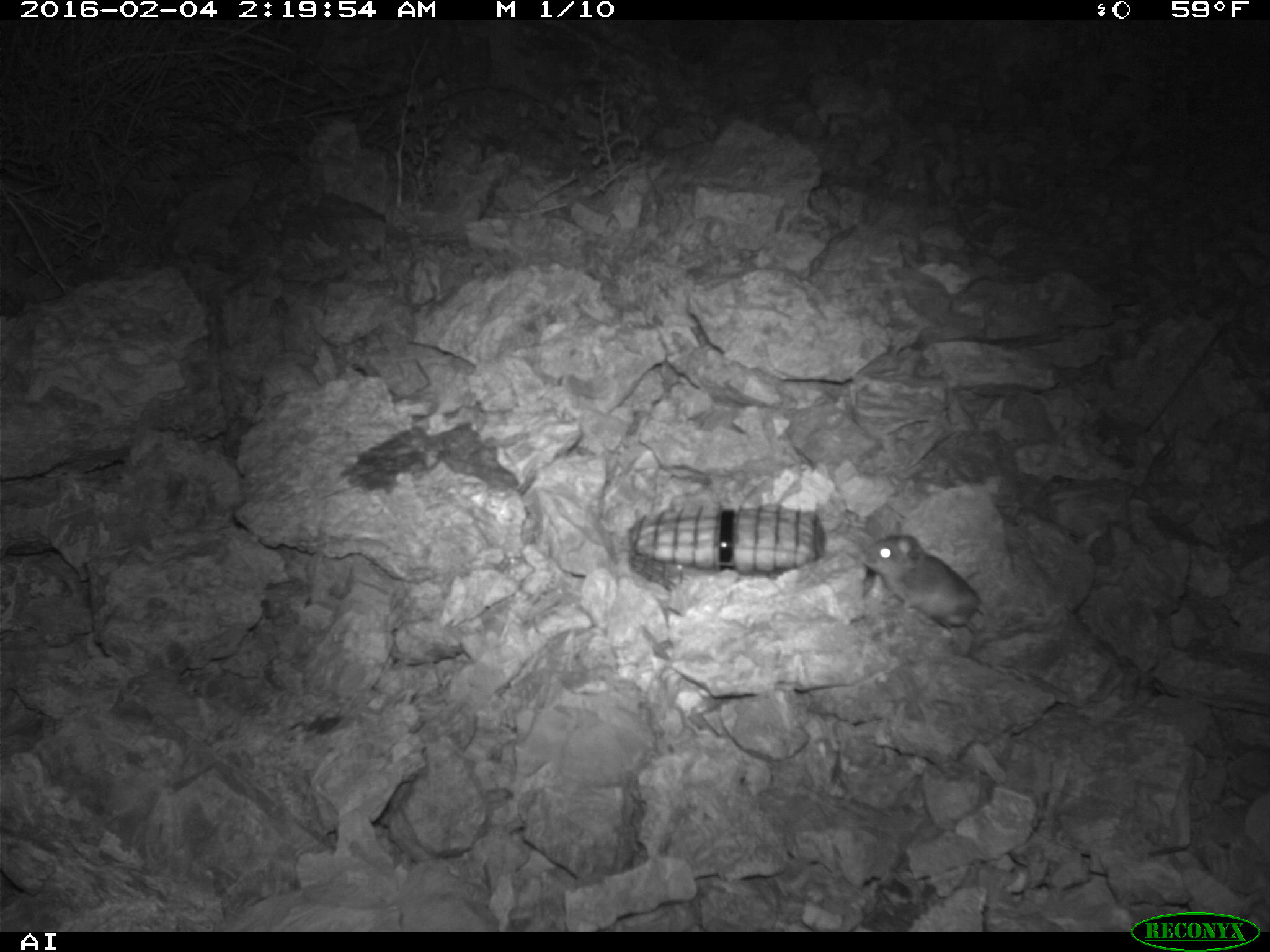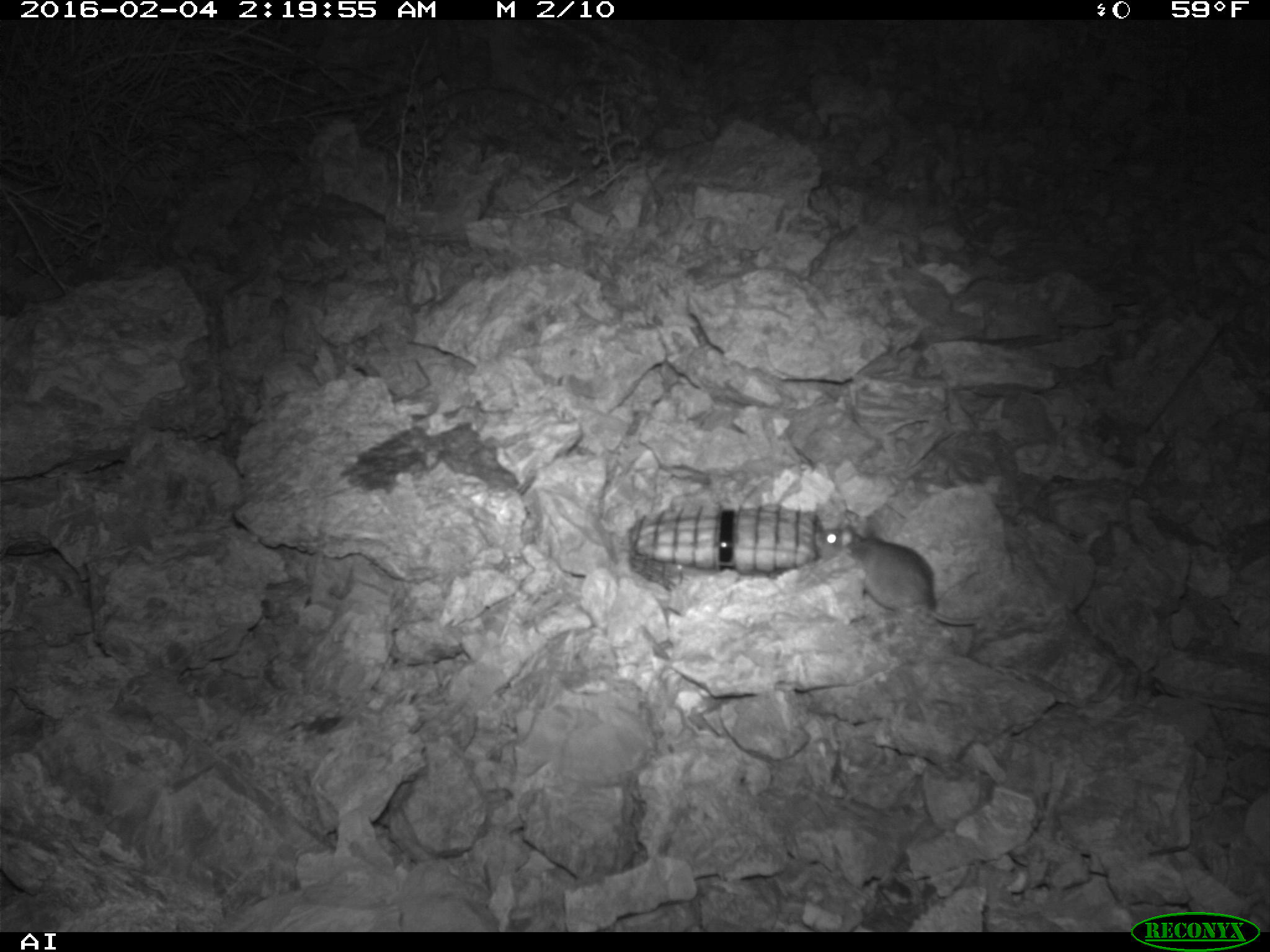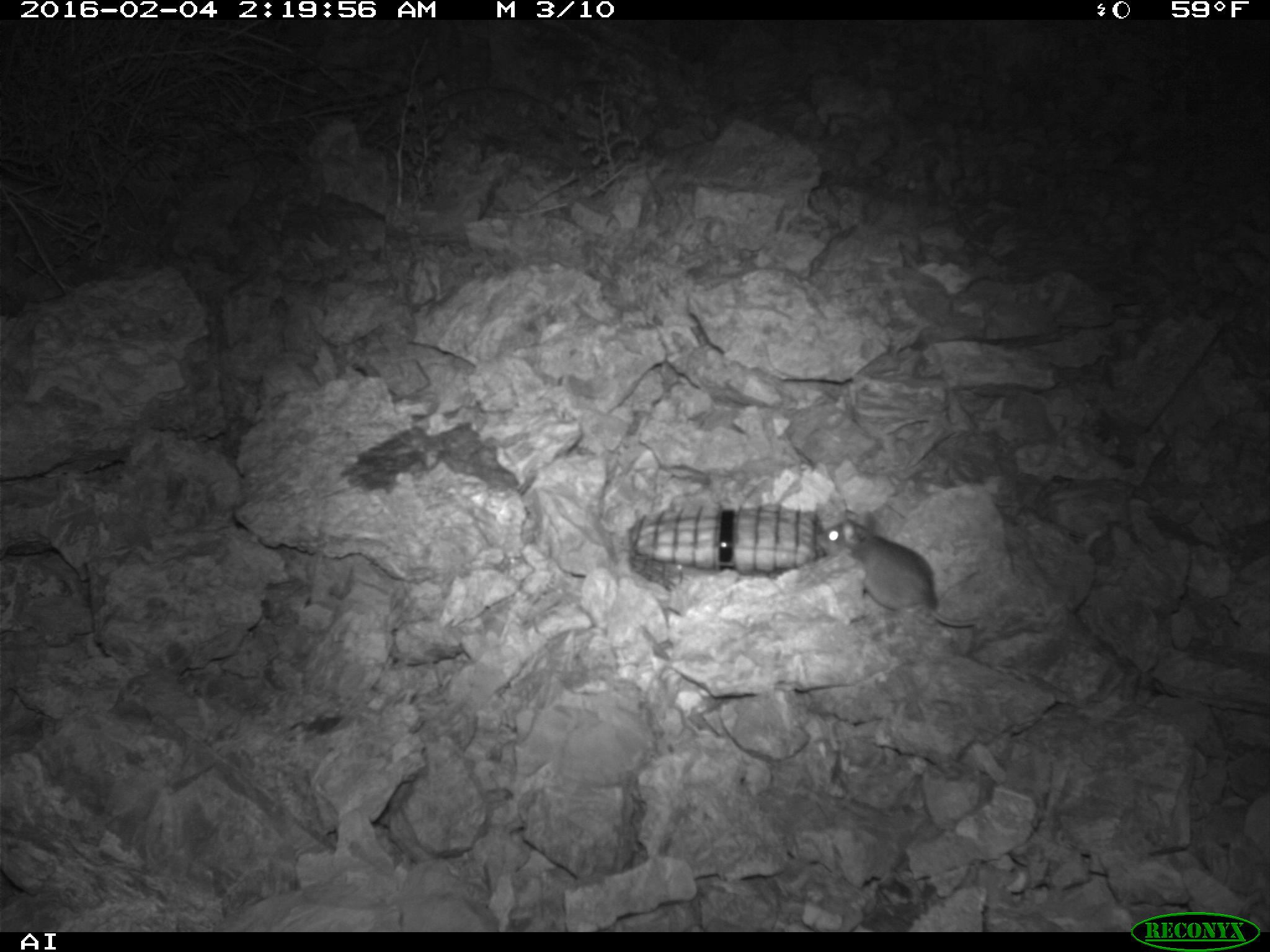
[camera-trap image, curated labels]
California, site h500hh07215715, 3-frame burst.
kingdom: Animalia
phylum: Chordata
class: Mammalia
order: Rodentia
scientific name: Rodentia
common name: rodent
Rodent (Rodentia).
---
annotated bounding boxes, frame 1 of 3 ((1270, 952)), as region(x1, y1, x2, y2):
rodent: region(859, 520, 985, 659)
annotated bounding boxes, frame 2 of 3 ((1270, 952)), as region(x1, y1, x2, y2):
rodent: region(814, 519, 978, 625)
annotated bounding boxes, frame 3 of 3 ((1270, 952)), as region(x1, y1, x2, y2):
rodent: region(815, 511, 979, 627)